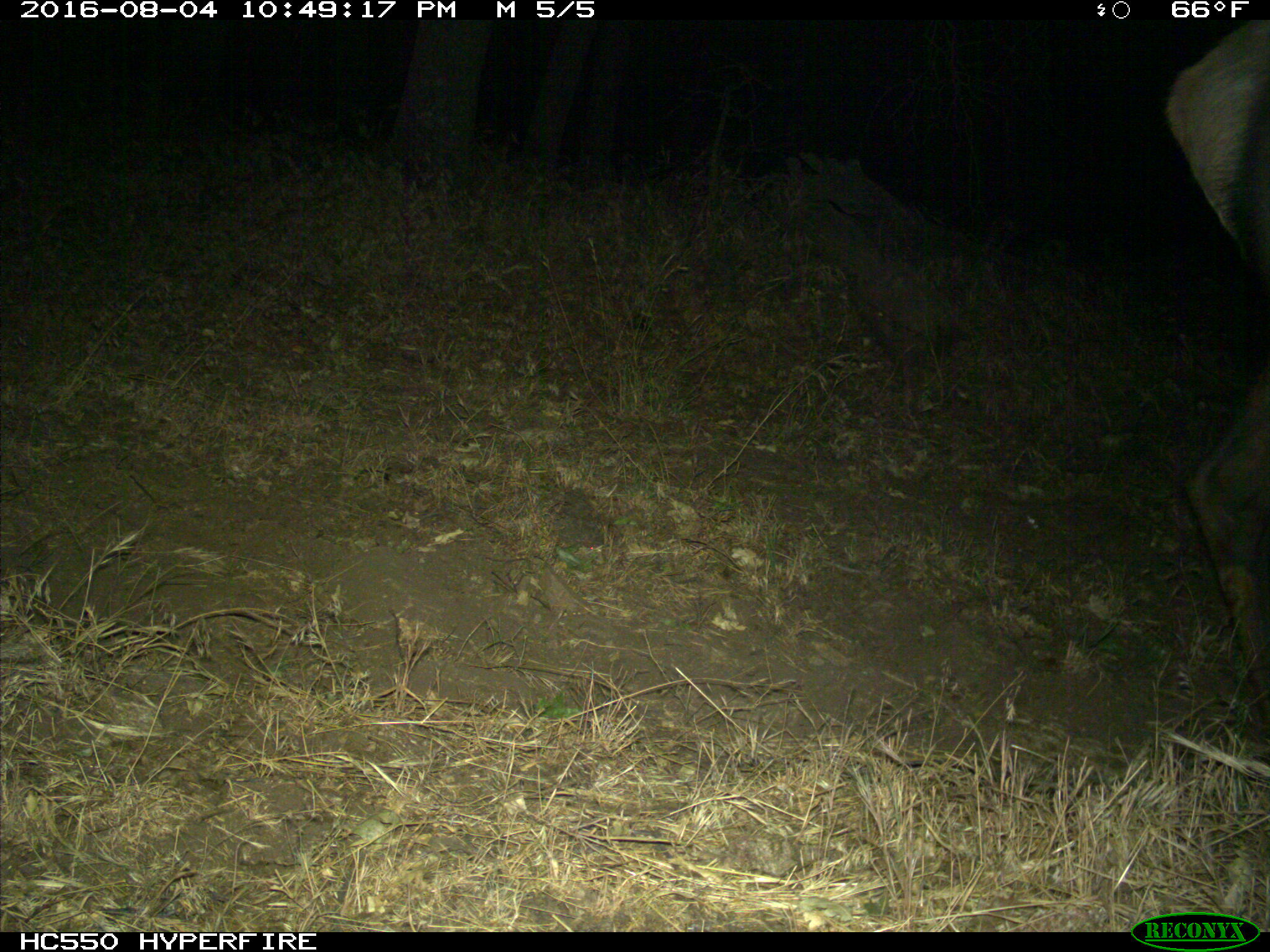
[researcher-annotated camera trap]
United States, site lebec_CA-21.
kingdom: Animalia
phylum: Chordata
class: Mammalia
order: Artiodactyla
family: Cervidae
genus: Cervus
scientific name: Cervus canadensis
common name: elk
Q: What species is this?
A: Cervus canadensis (elk).